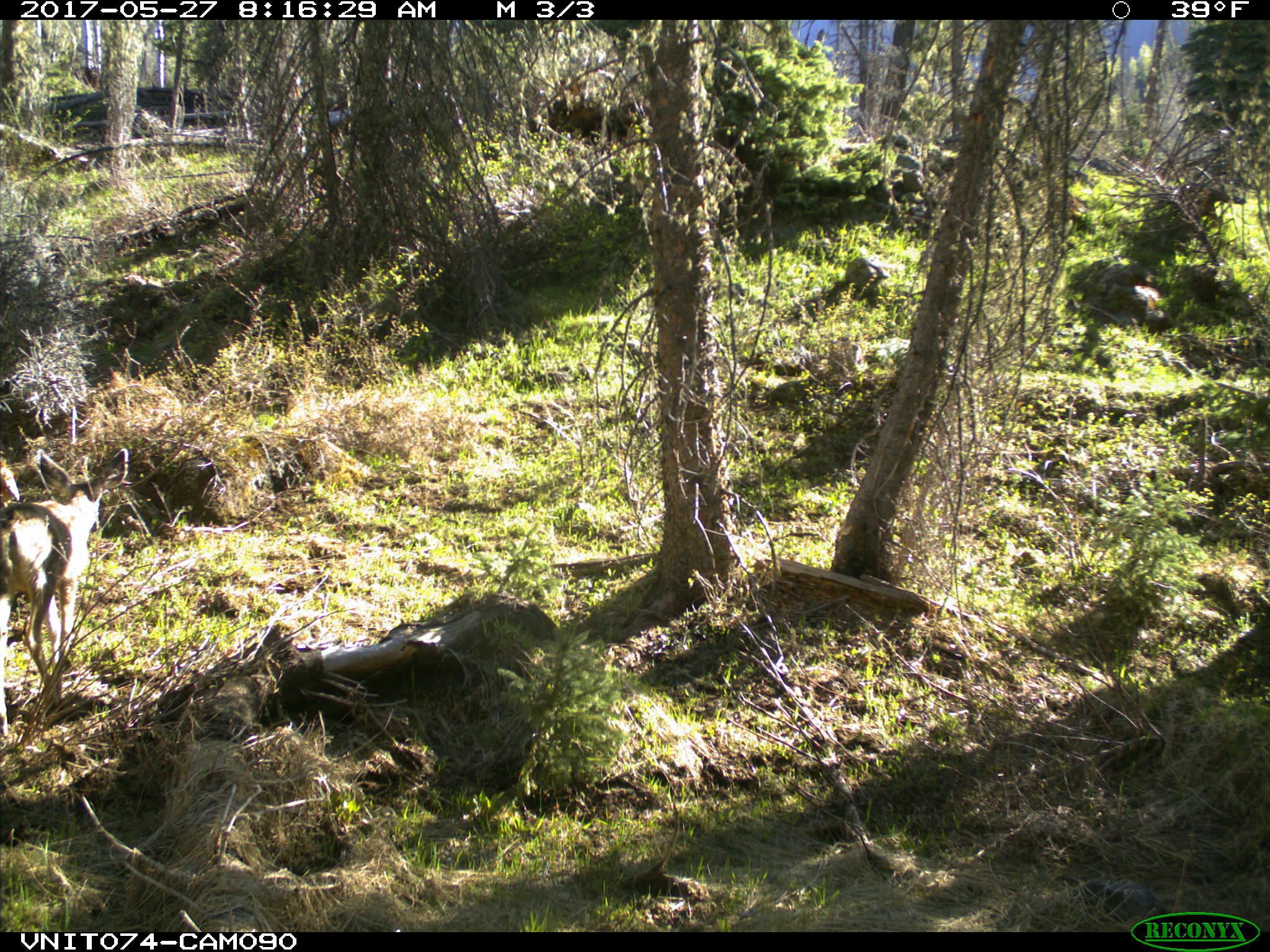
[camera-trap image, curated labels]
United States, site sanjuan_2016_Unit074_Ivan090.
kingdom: Animalia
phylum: Chordata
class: Mammalia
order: Artiodactyla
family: Cervidae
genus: Odocoileus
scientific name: Odocoileus hemionus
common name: mule deer